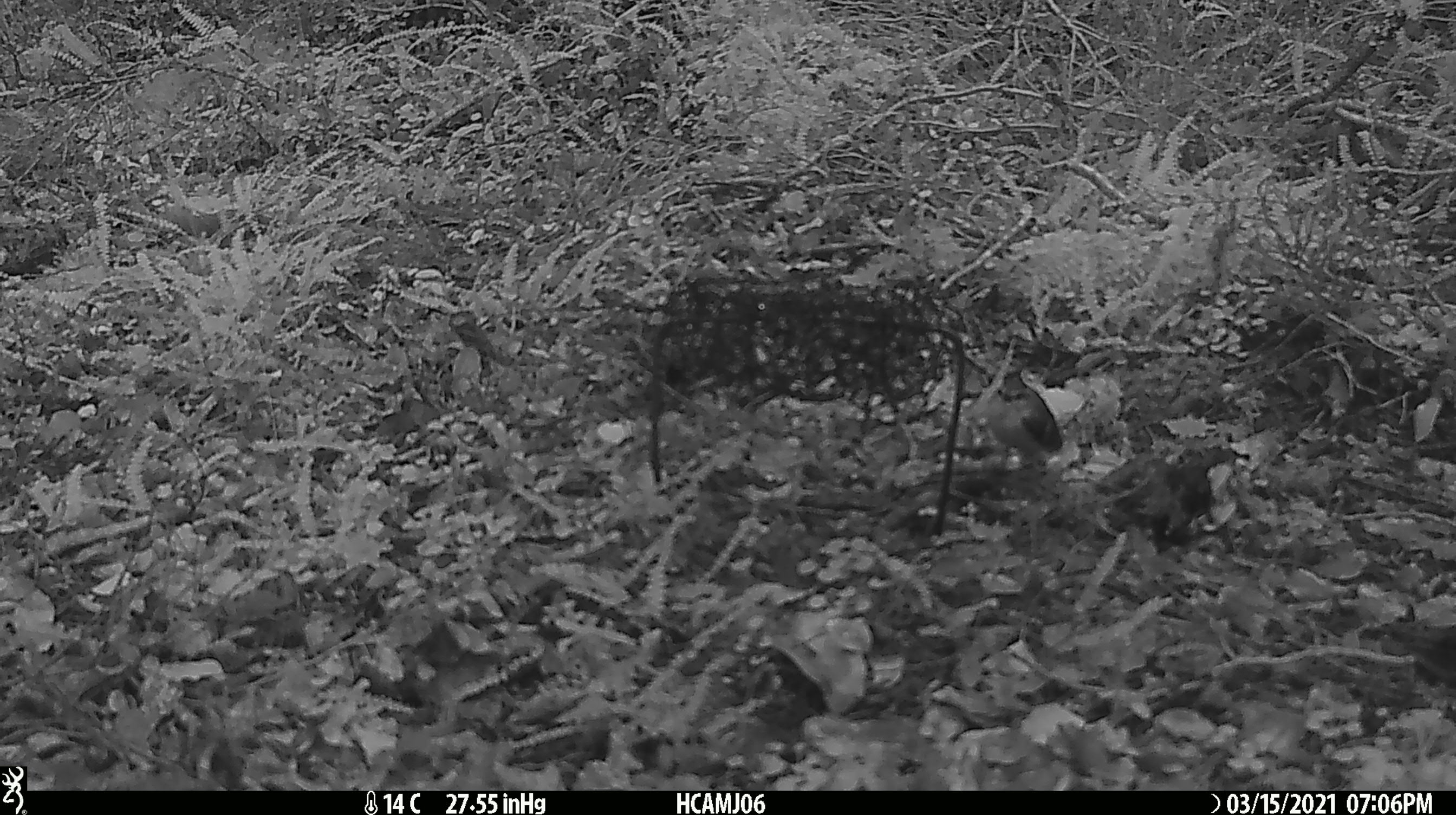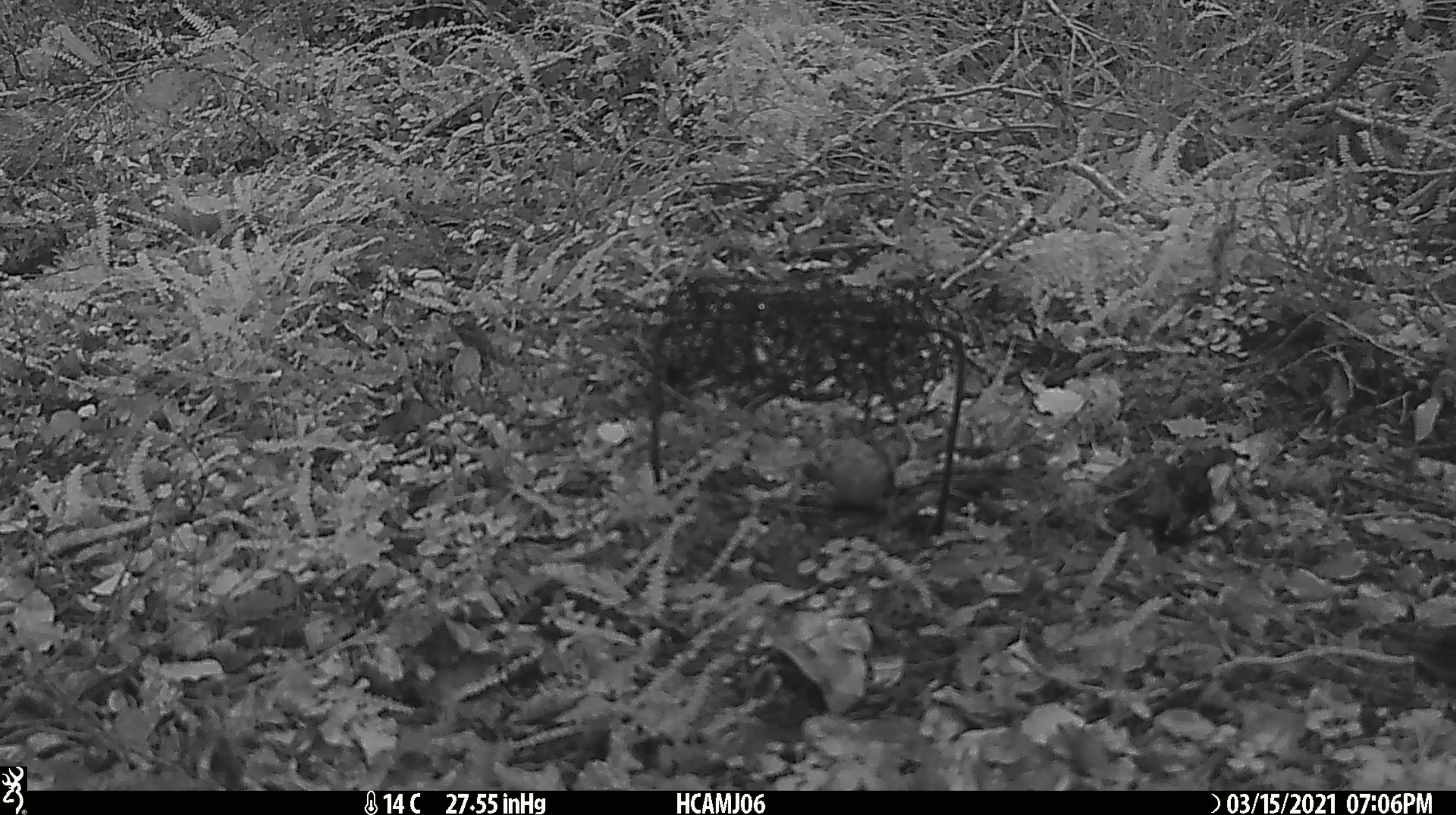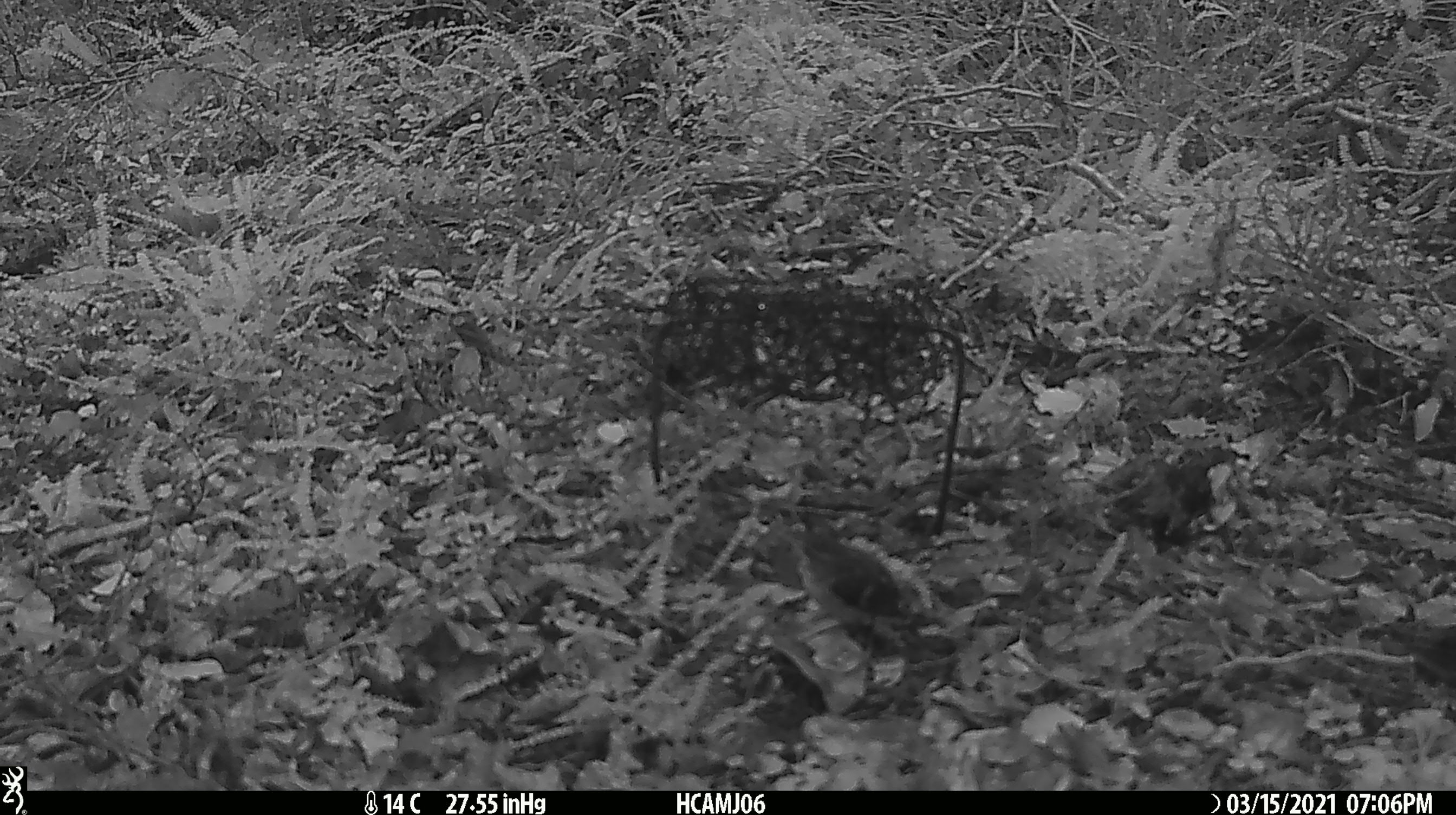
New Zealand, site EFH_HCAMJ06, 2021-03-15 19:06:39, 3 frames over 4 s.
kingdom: Animalia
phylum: Chordata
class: Aves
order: Passeriformes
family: Acanthisittidae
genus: Acanthisitta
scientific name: Acanthisitta chloris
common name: rifleman